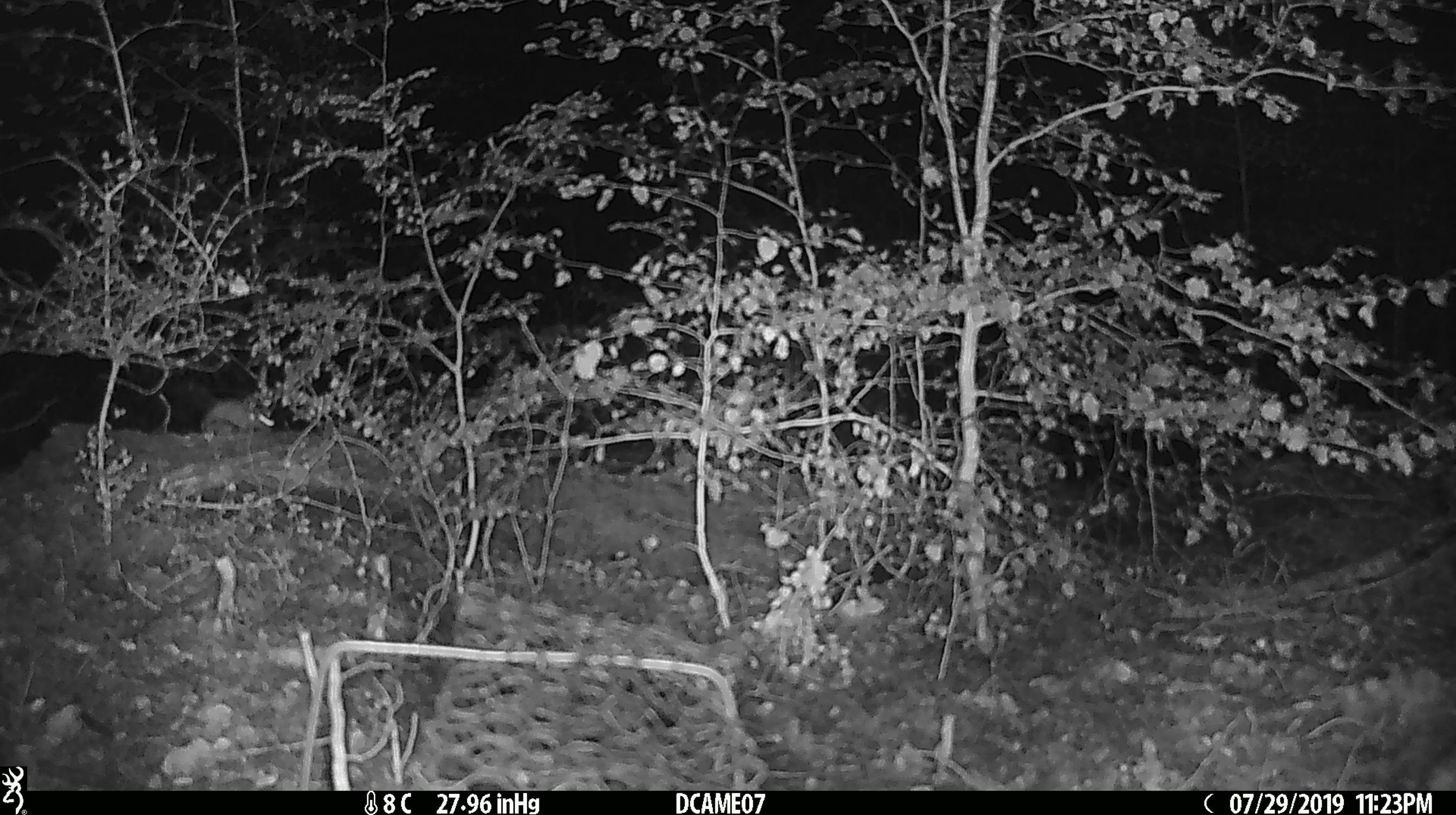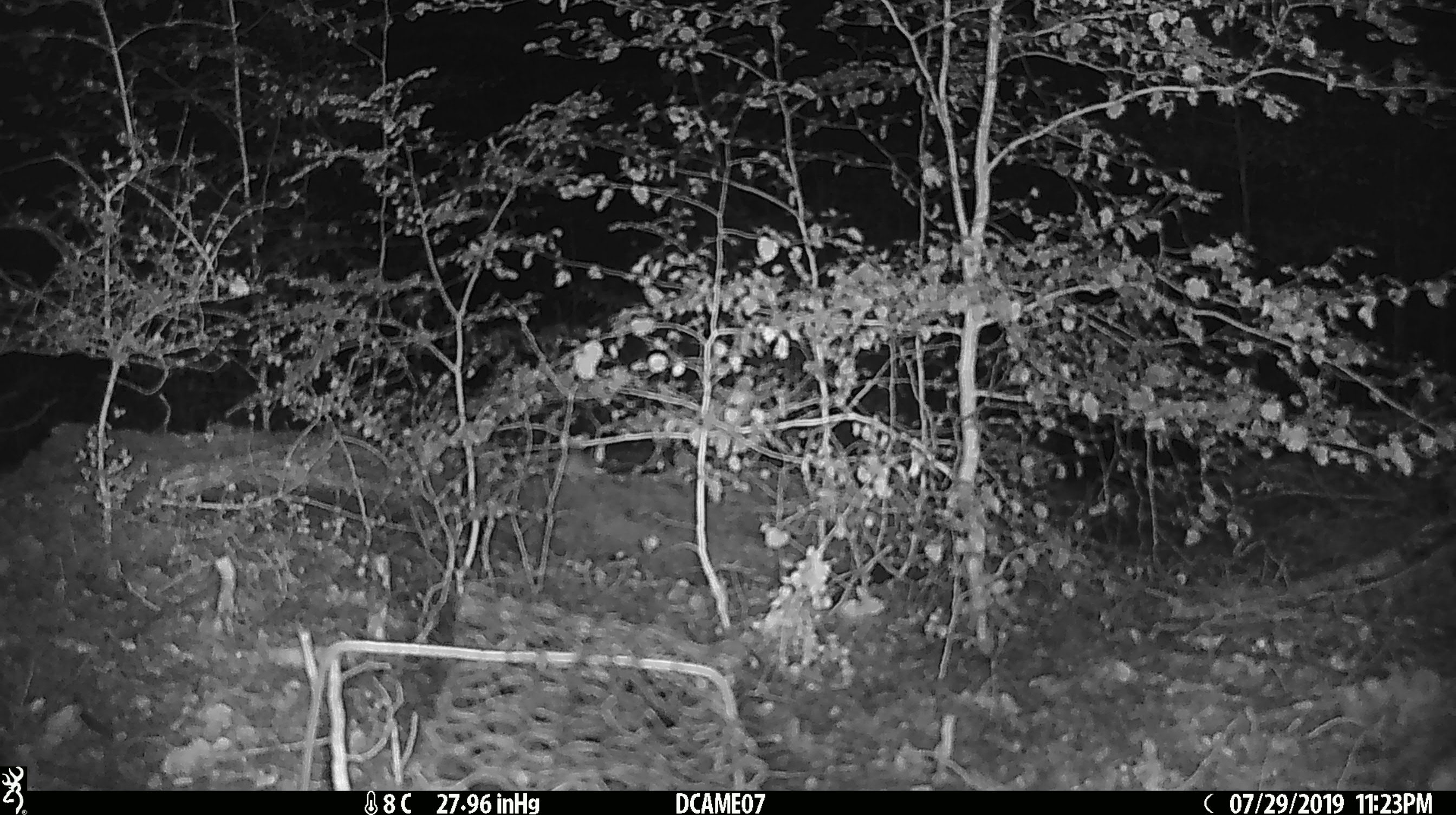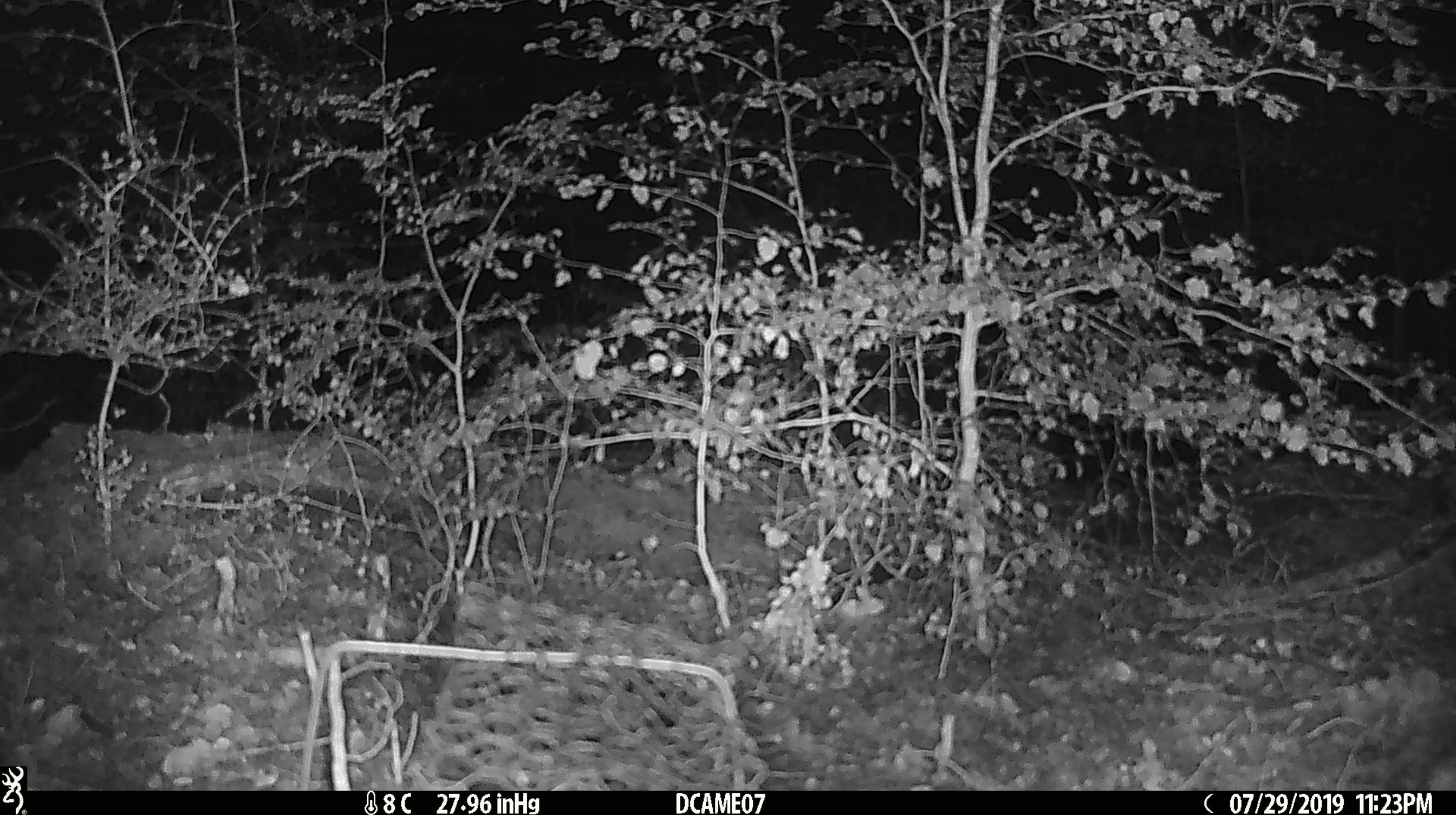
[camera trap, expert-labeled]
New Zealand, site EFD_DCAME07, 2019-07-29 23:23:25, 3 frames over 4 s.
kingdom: Animalia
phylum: Chordata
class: Mammalia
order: Rodentia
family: Muridae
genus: Mus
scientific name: Mus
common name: mouse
Mouse (Mus).